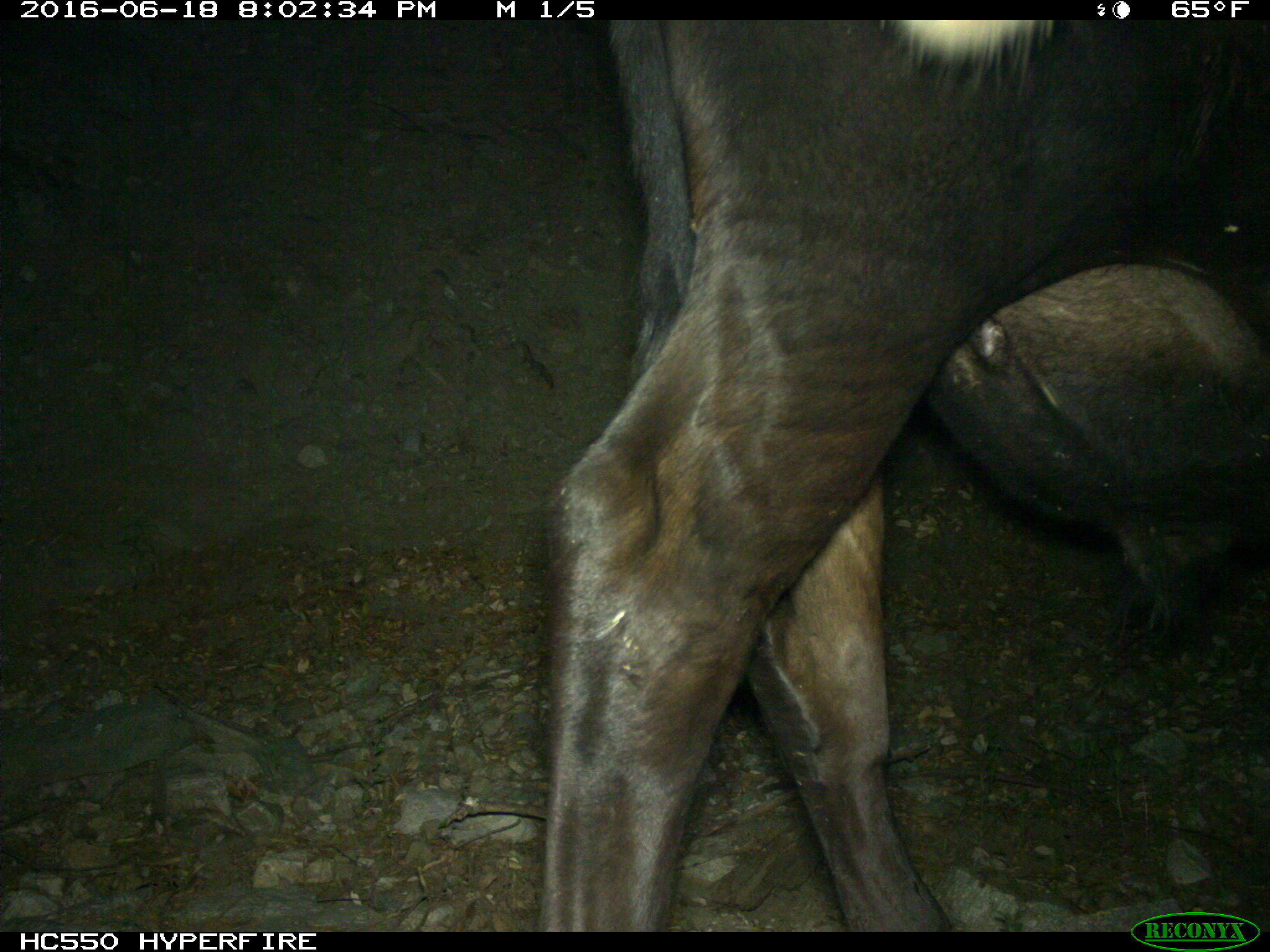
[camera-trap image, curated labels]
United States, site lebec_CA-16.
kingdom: Animalia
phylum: Chordata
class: Mammalia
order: Artiodactyla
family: Bovidae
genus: Bos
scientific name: Bos taurus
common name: domestic cow